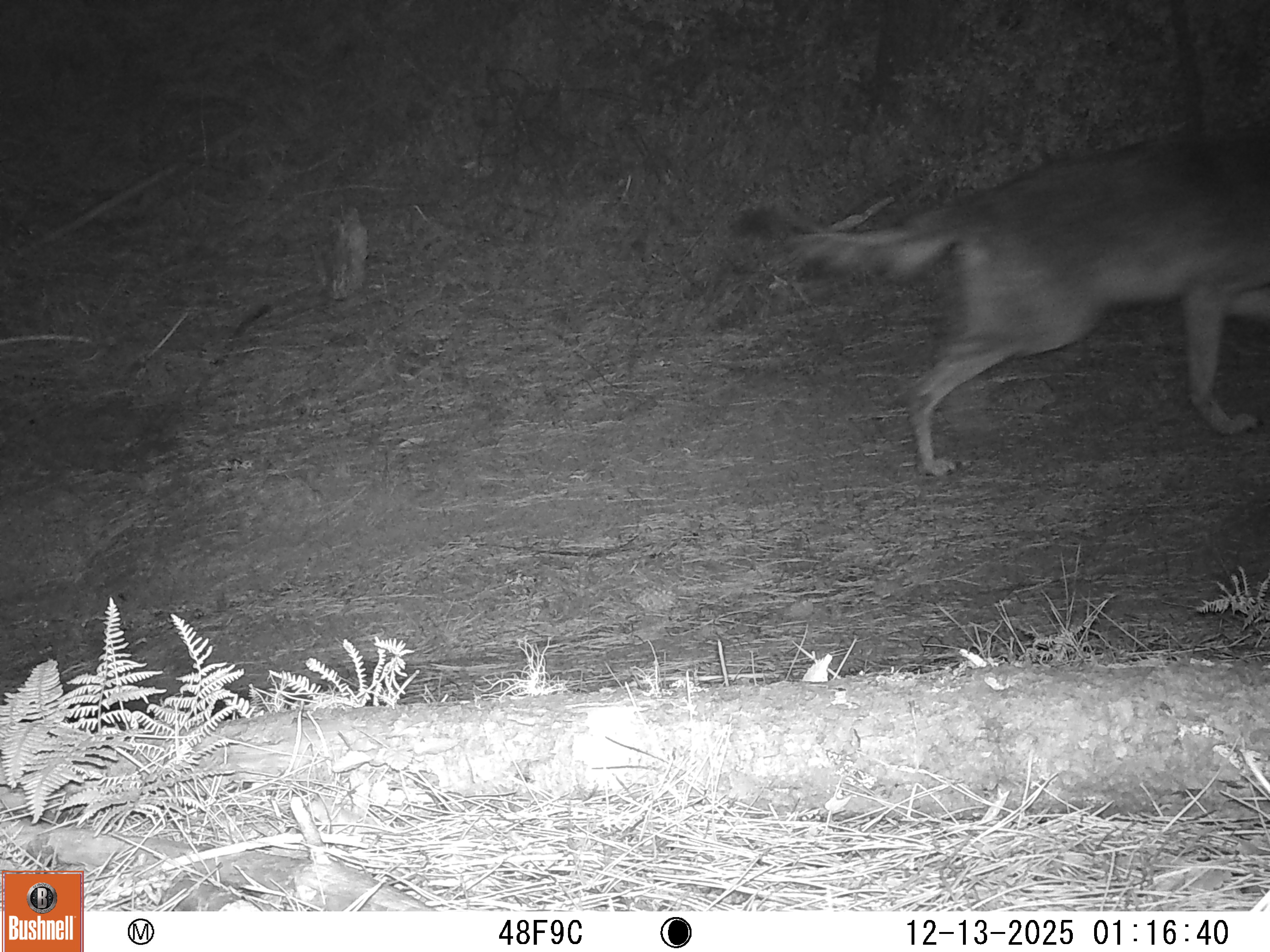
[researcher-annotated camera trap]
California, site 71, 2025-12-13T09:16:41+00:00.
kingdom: Animalia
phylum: Chordata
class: Mammalia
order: Carnivora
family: Canidae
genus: Canis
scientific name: Canis latrans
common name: coyote